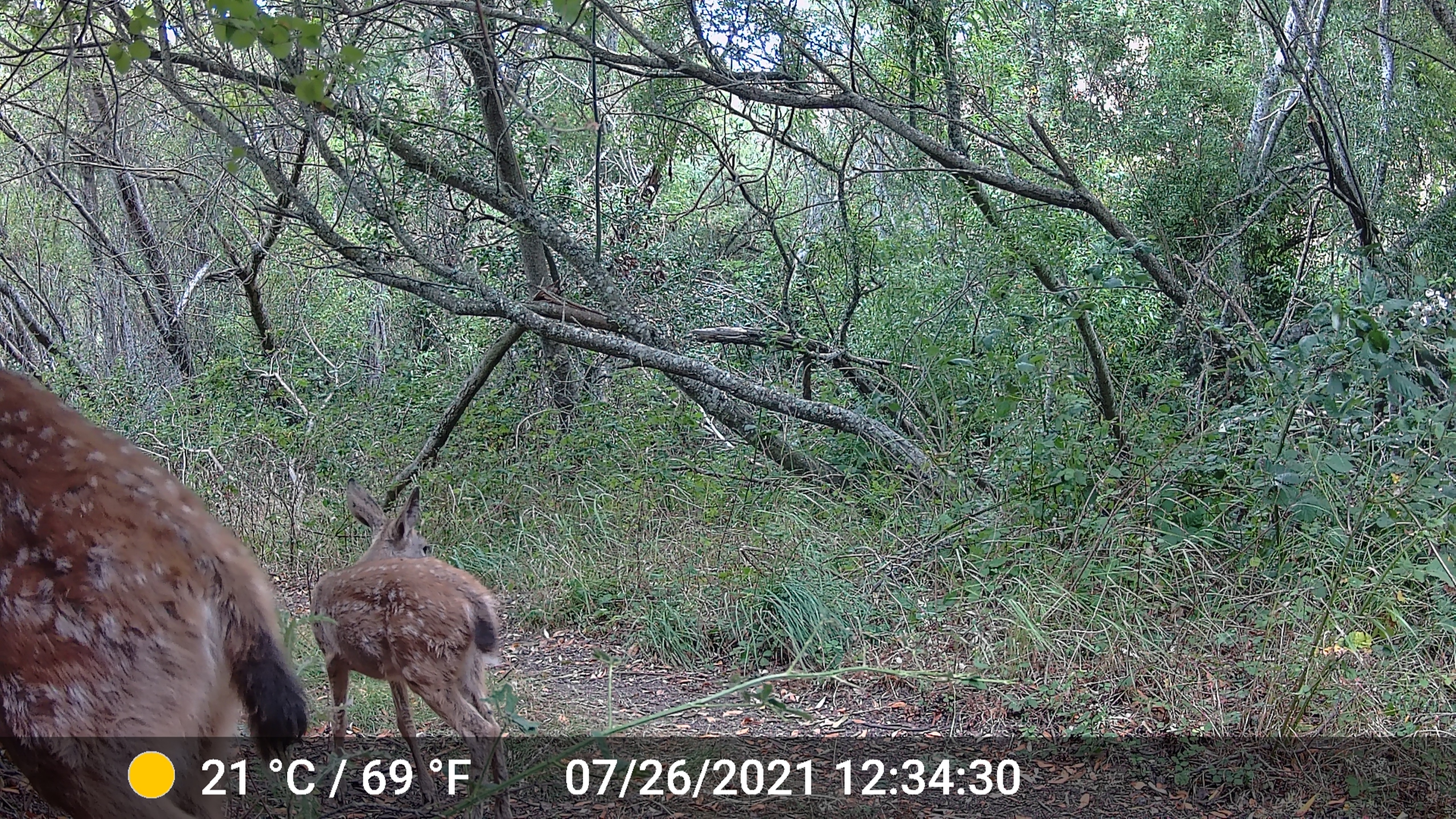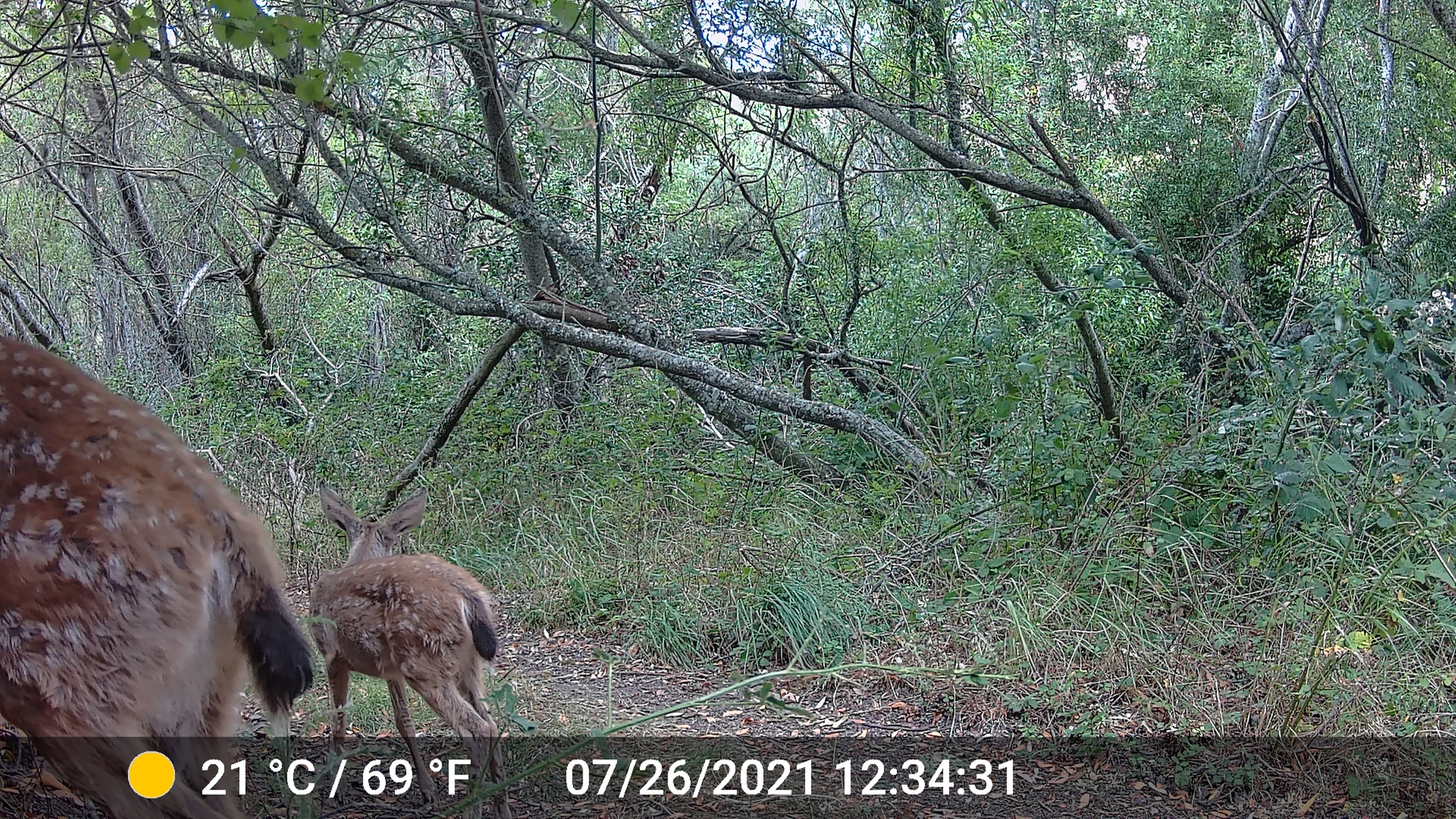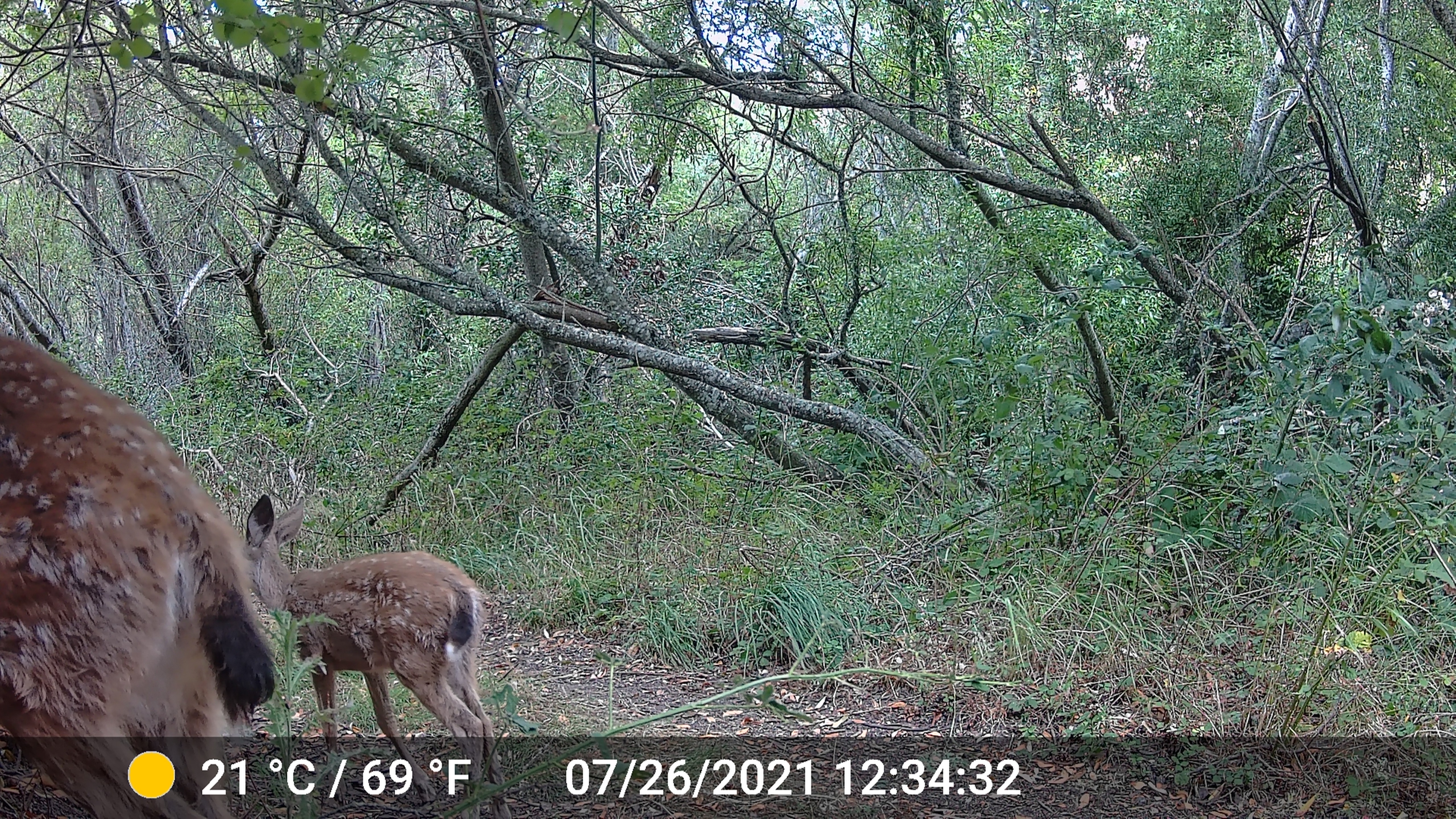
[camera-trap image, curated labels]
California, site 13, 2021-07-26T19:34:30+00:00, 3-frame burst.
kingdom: Animalia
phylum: Chordata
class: Mammalia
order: Artiodactyla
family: Cervidae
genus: Odocoileus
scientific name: Odocoileus hemionus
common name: mule deer